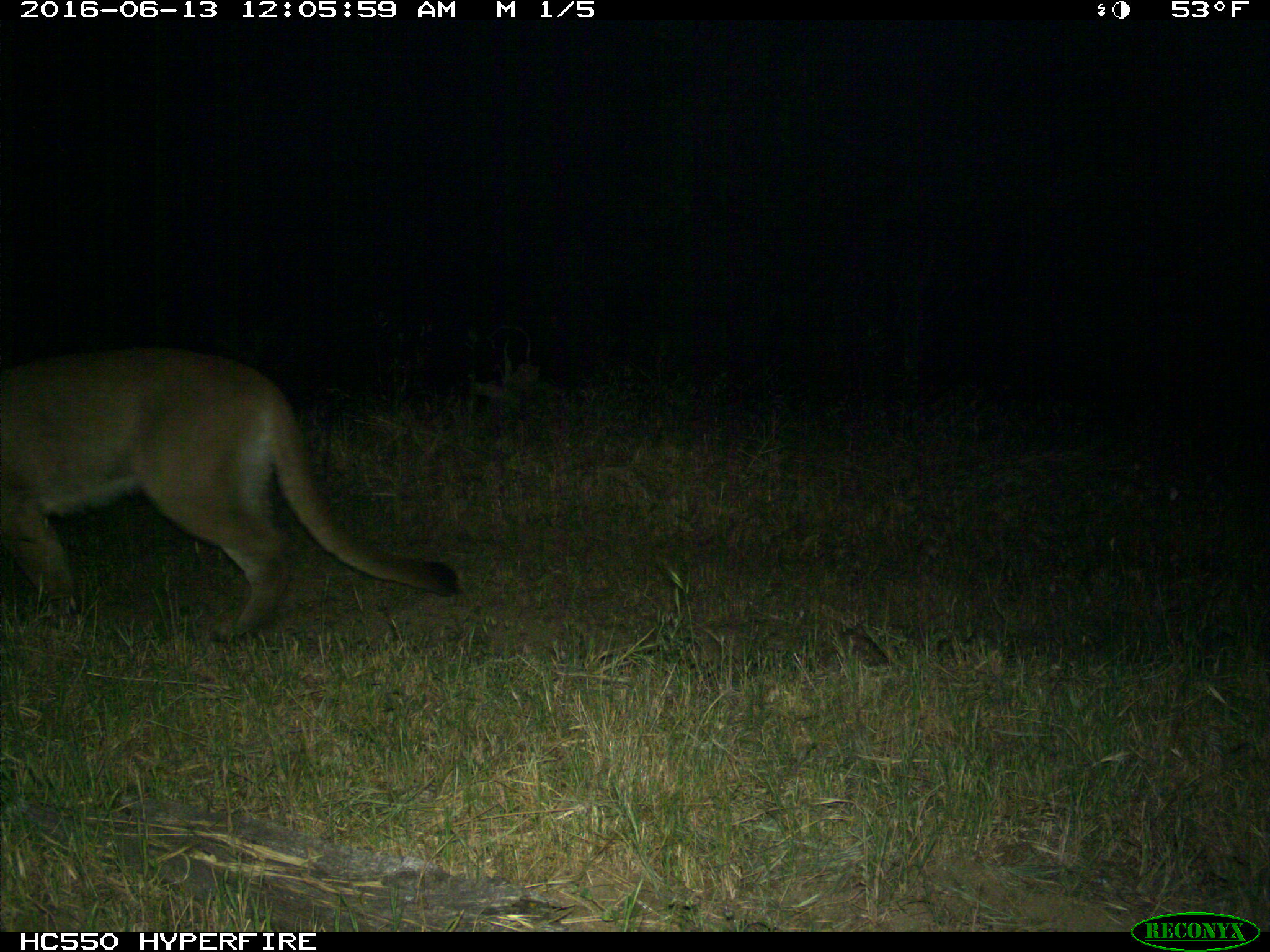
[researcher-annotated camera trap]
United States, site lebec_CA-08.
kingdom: Animalia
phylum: Chordata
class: Mammalia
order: Carnivora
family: Felidae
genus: Puma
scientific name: Puma concolor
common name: mountain lion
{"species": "Puma concolor (mountain lion)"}